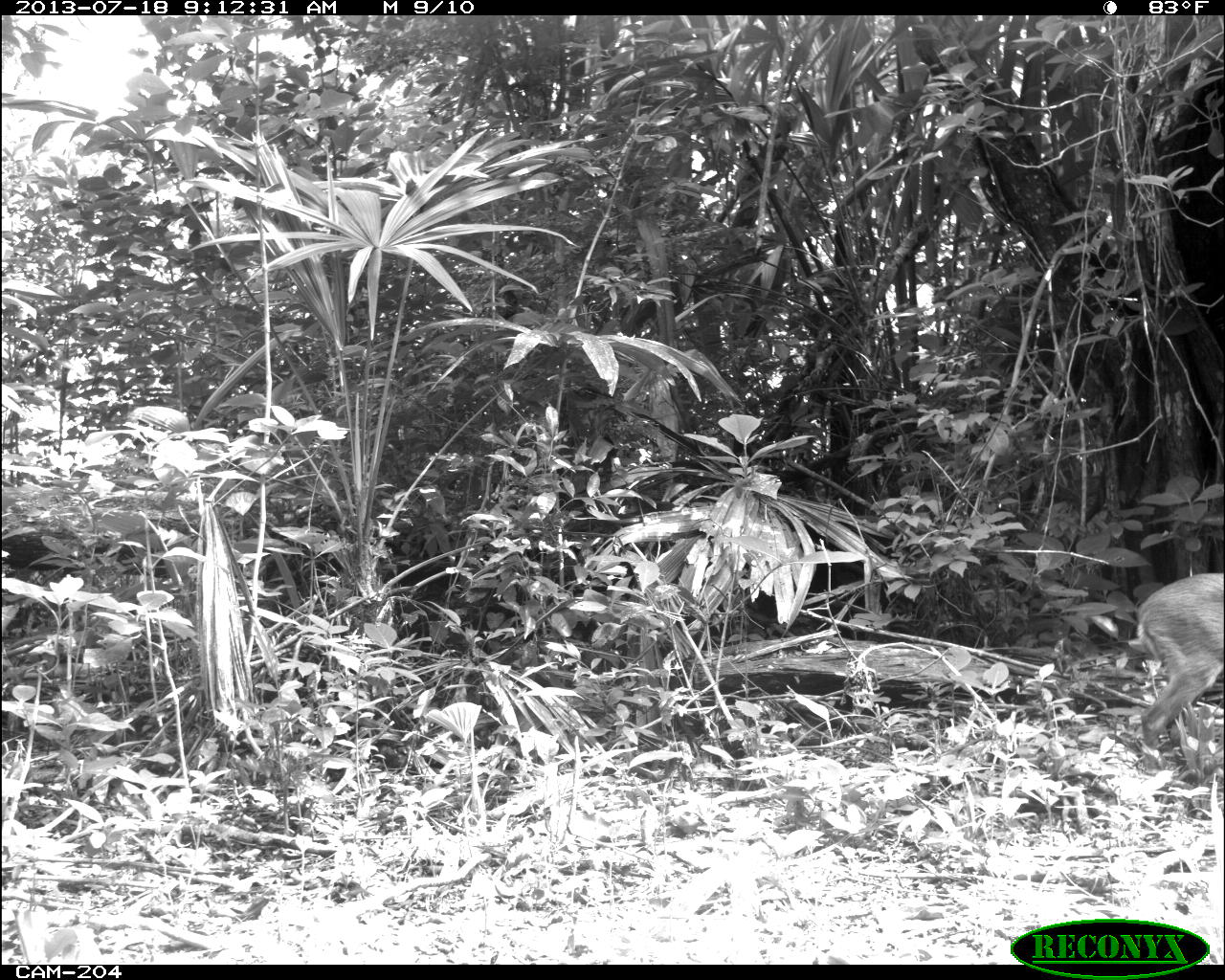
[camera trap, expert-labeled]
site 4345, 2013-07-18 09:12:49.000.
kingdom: Animalia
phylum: Chordata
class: Mammalia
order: Artiodactyla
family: Cervidae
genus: Odocoileus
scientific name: Odocoileus virginianus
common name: white-tailed deer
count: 1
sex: female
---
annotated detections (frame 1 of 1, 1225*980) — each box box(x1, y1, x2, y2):
odocoileus virginianus: box(1135, 573, 1223, 785)